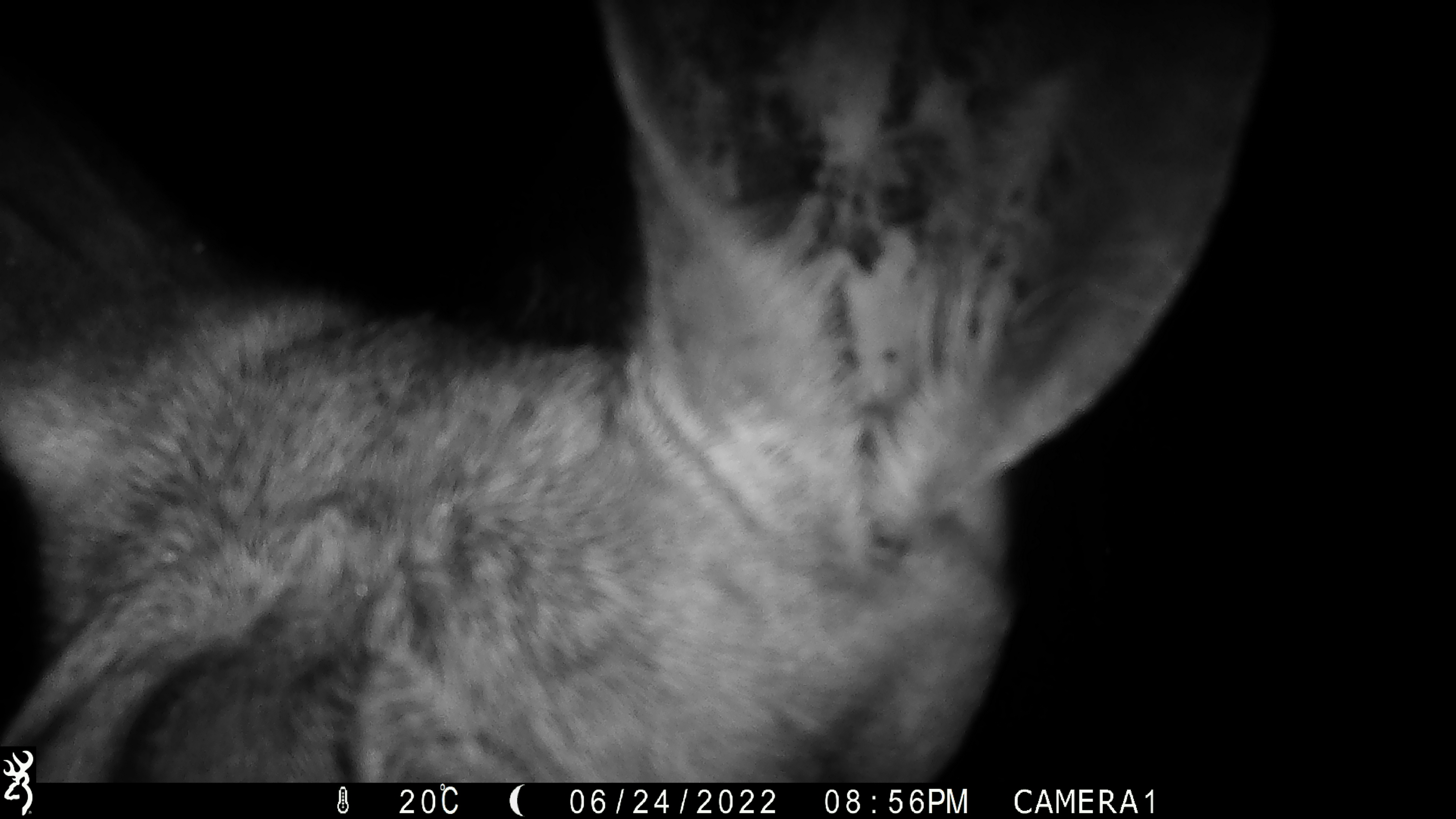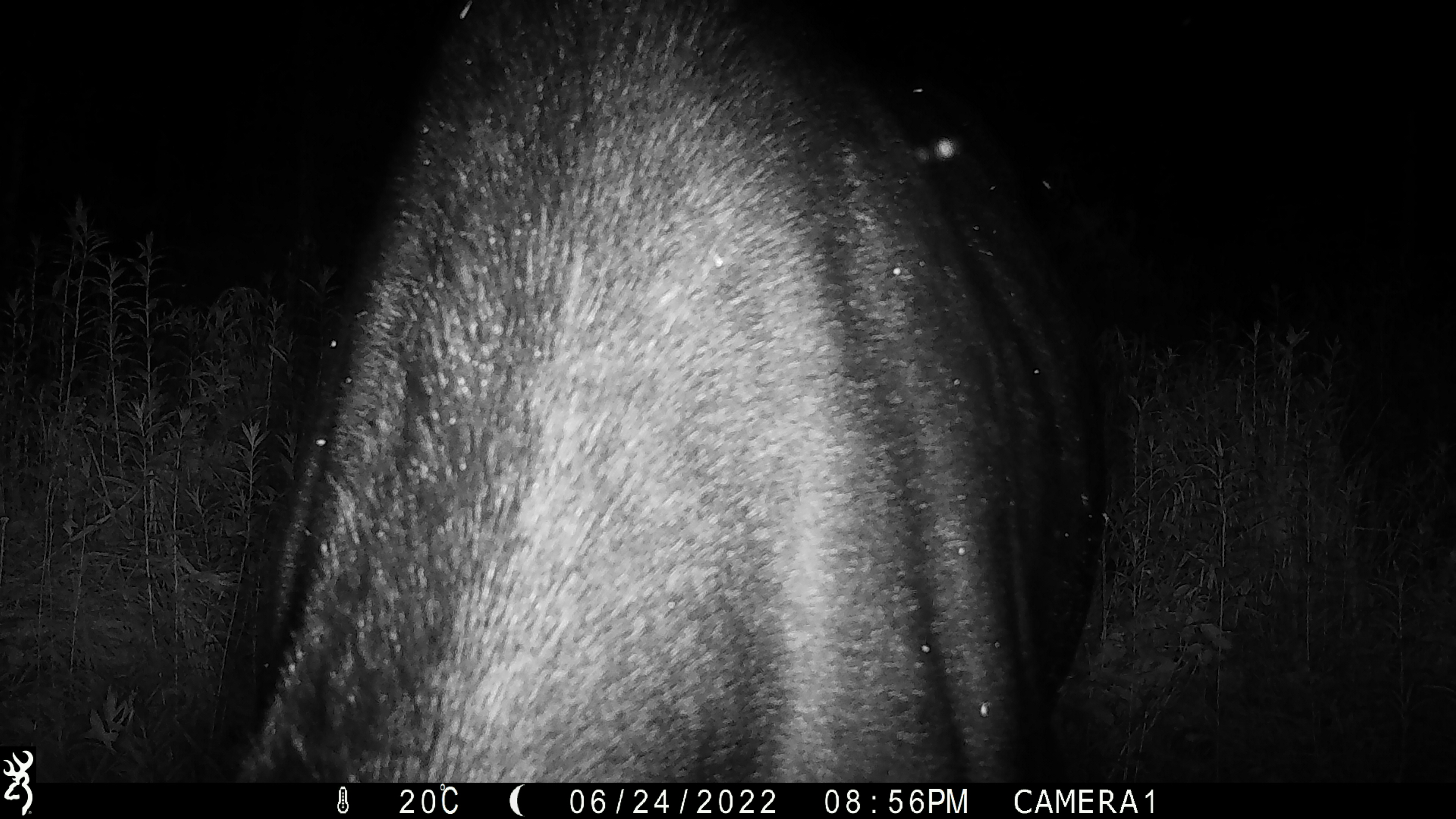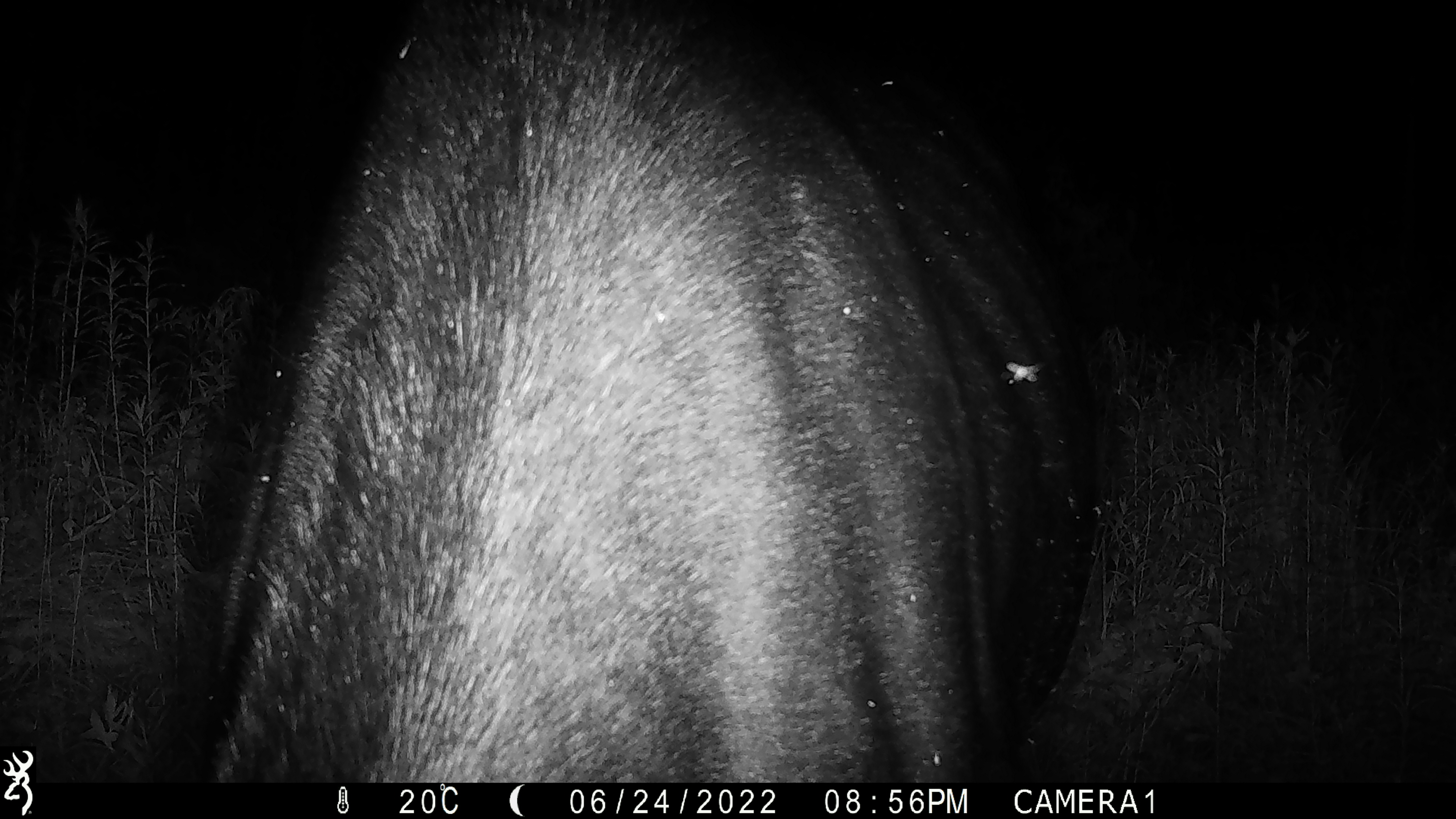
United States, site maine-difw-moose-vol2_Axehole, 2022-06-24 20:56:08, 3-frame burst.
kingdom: Animalia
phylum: Chordata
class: Mammalia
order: Artiodactyla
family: Cervidae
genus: Alces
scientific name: Alces alces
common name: moose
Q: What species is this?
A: Moose (Alces alces).